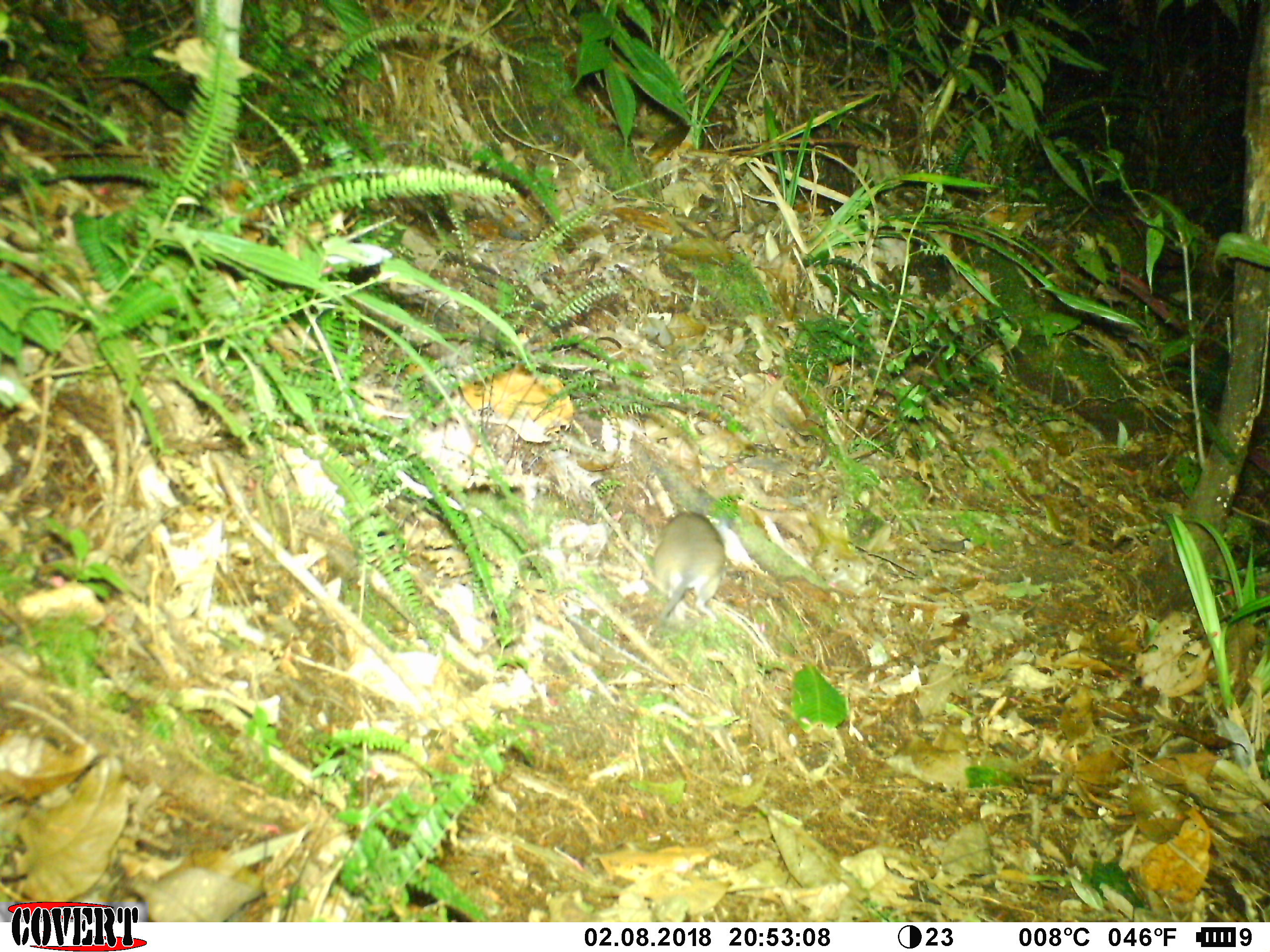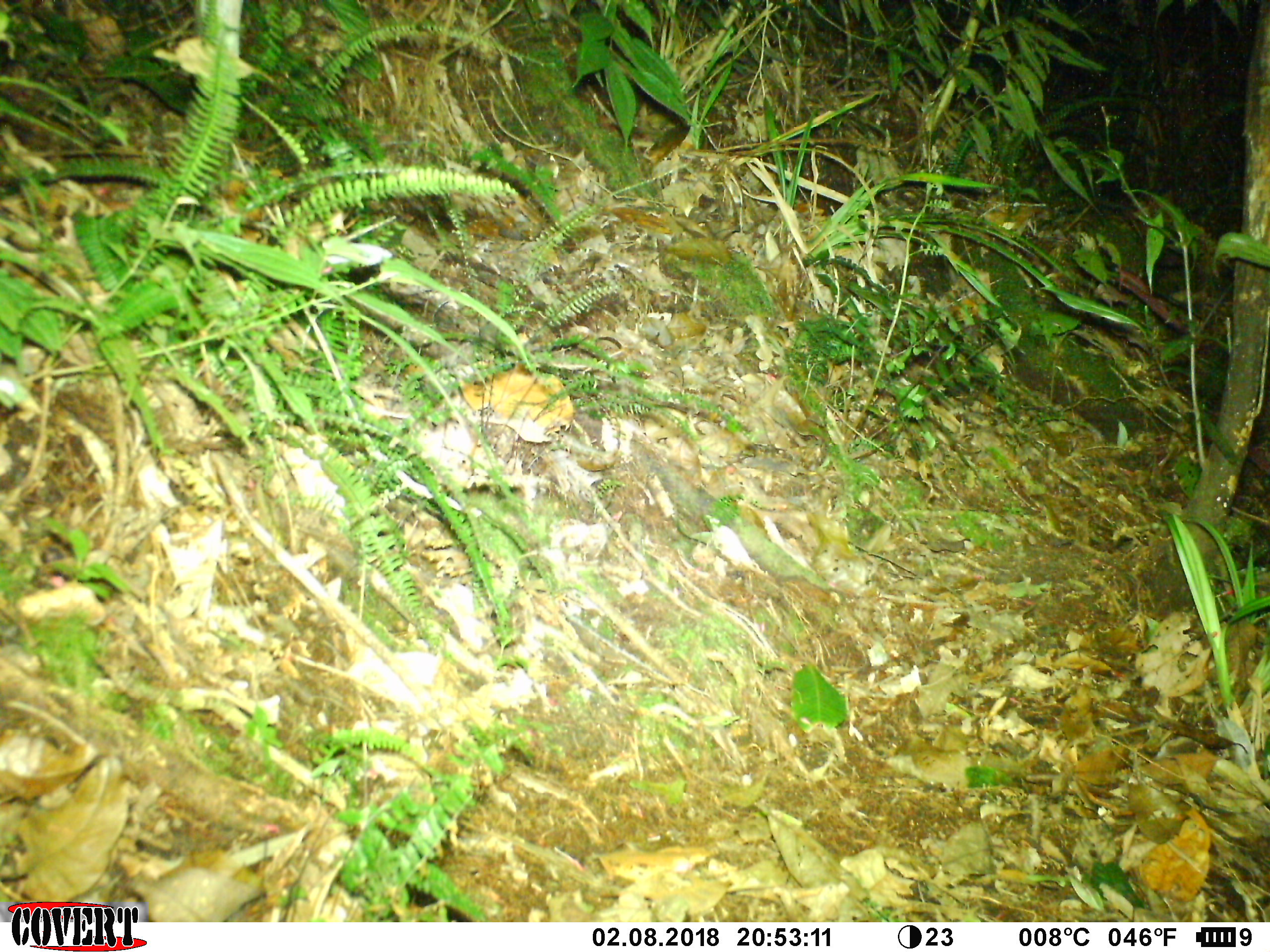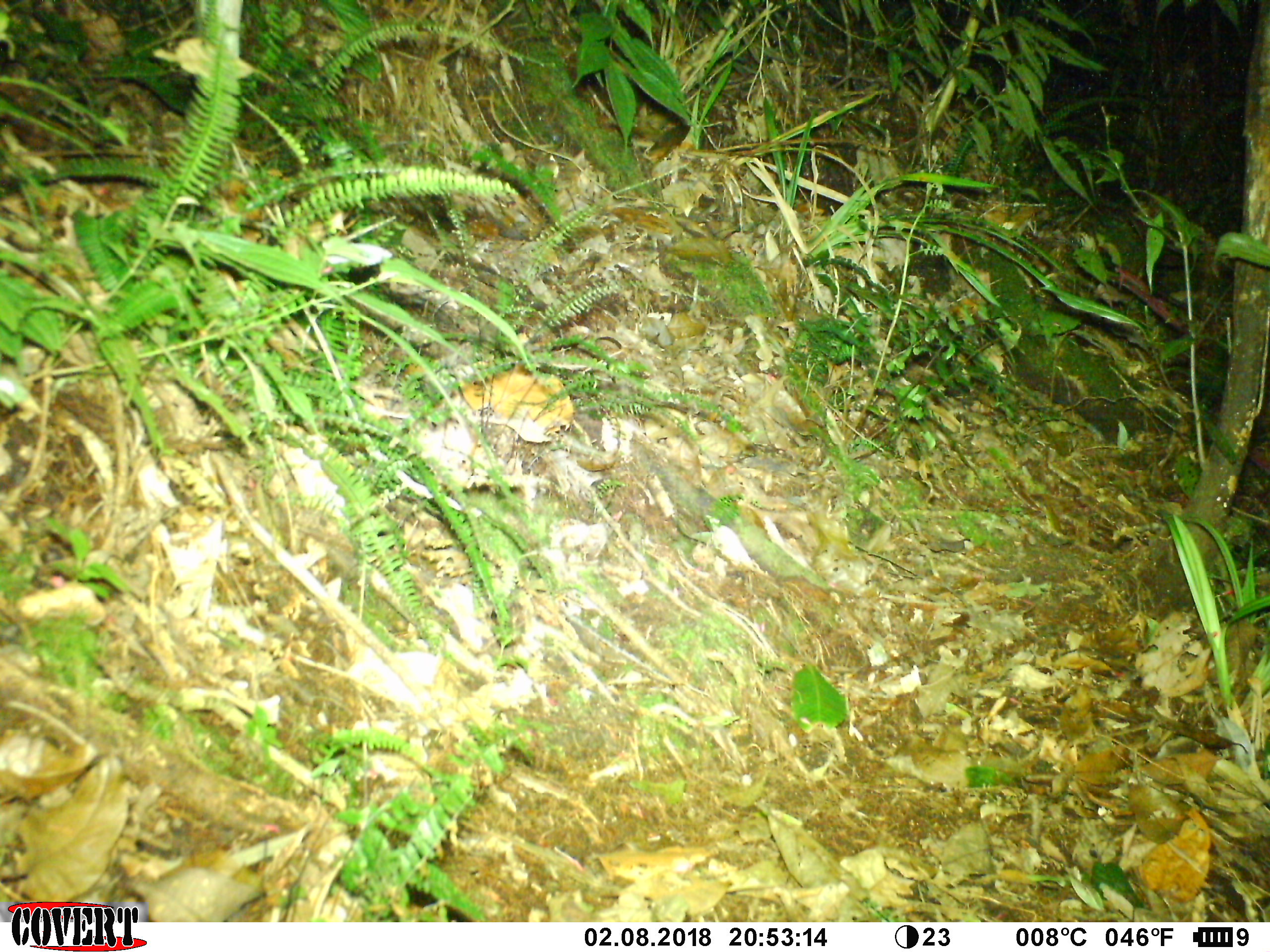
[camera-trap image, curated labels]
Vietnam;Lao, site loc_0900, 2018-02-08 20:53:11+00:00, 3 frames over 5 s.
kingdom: Animalia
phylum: Chordata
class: Mammalia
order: Rodentia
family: Muridae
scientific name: Muridae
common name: old-world mice and rats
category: unidentified murid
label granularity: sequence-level